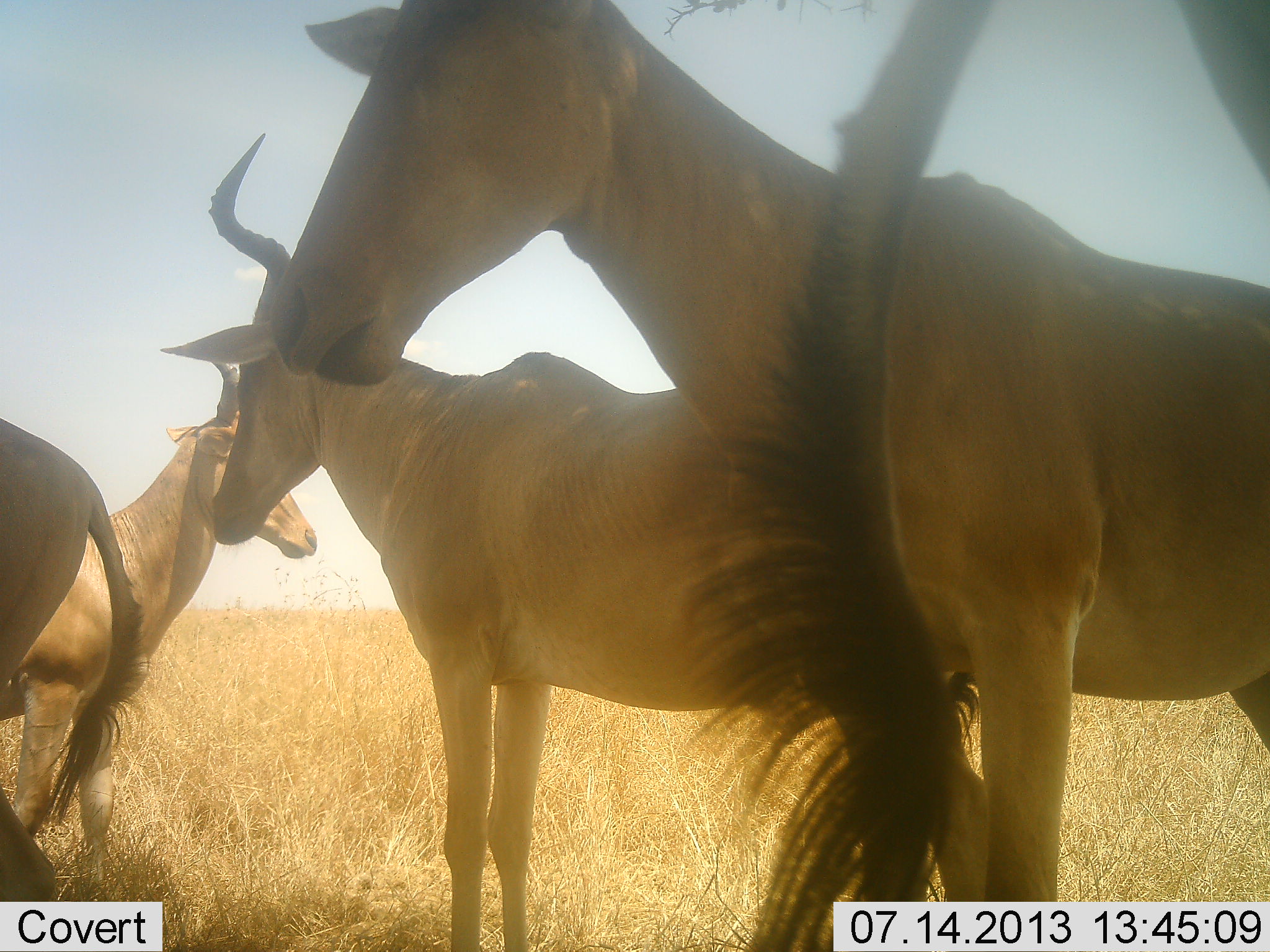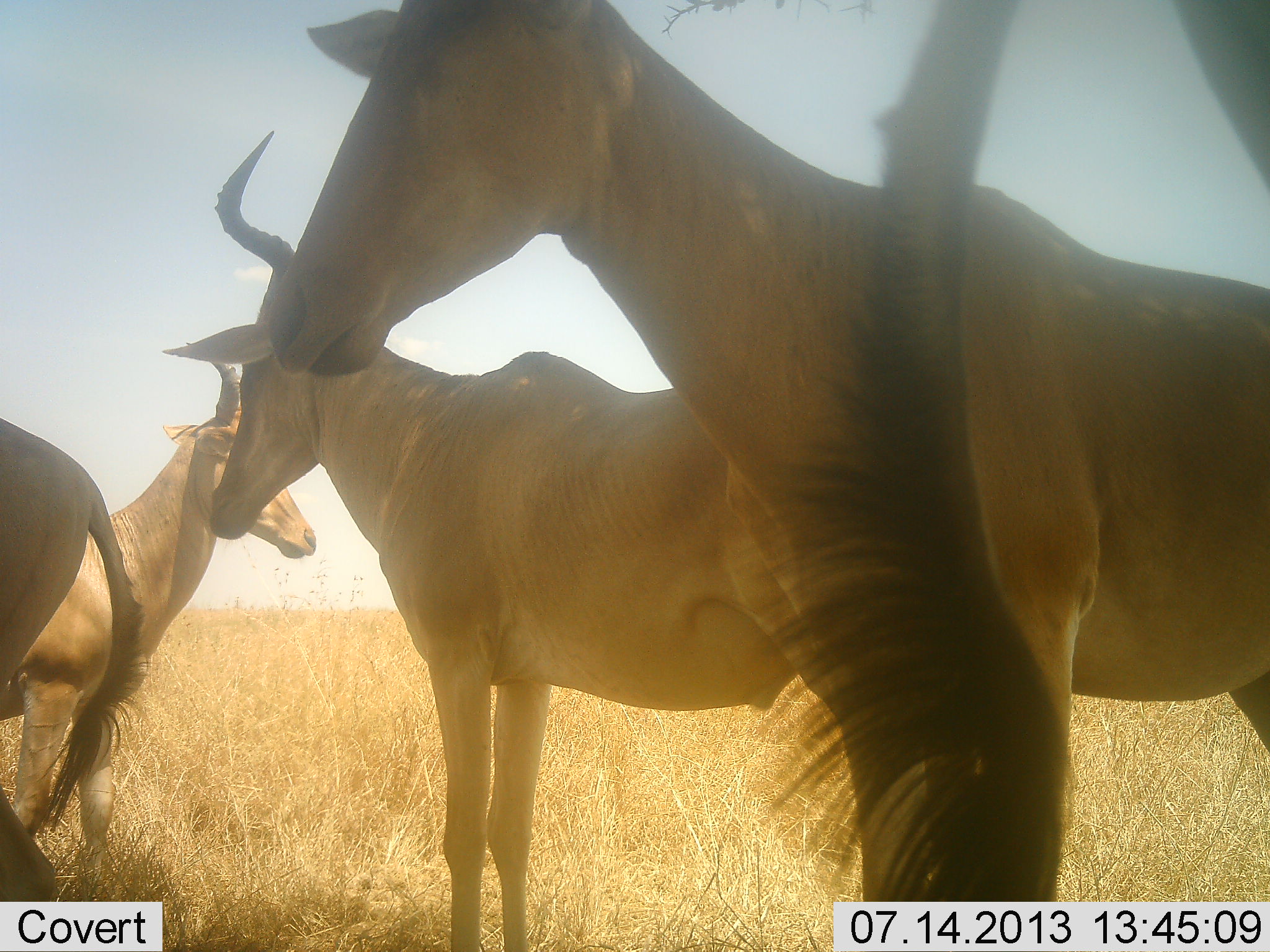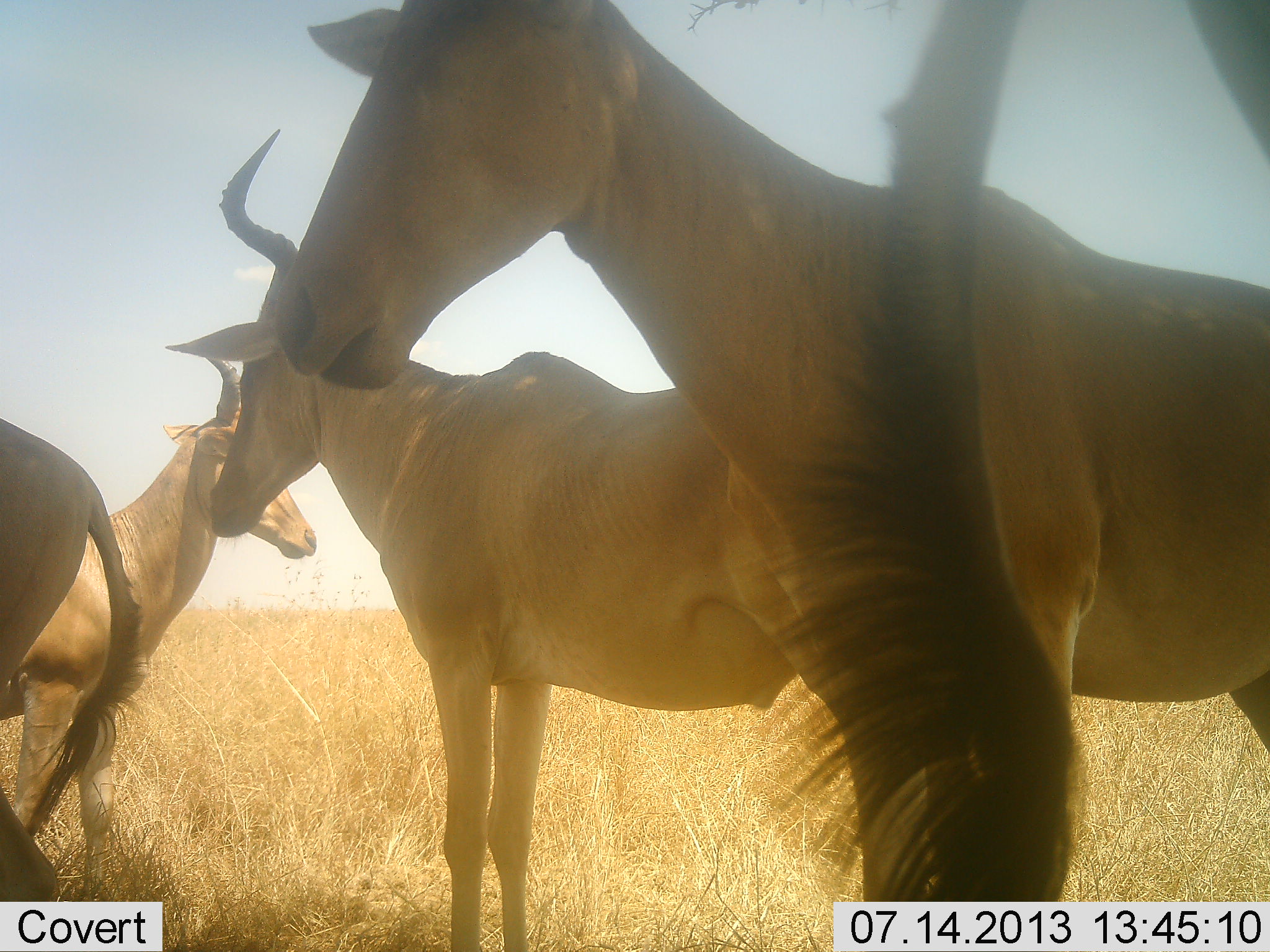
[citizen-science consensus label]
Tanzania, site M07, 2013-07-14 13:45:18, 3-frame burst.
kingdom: Animalia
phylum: Chordata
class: Mammalia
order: Artiodactyla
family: Bovidae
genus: Alcelaphus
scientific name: Alcelaphus buselaphus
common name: hartebeest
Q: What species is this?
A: Hartebeest (Alcelaphus buselaphus).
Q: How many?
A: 5.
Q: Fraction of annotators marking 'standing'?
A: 100%.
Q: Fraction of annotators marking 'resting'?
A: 0%.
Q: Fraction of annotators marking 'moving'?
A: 20%.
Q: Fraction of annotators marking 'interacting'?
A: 20%.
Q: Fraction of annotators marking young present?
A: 0%.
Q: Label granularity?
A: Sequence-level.